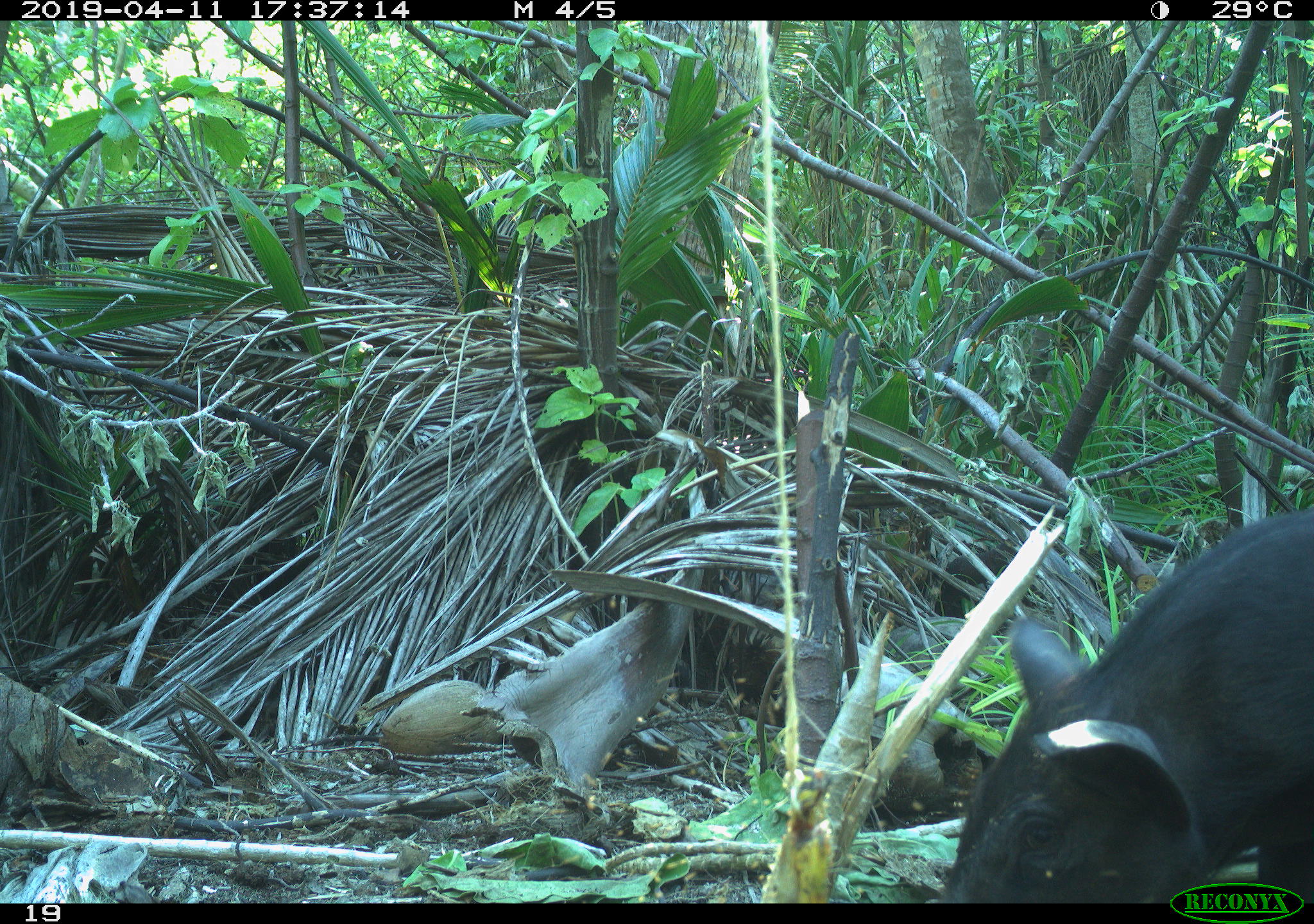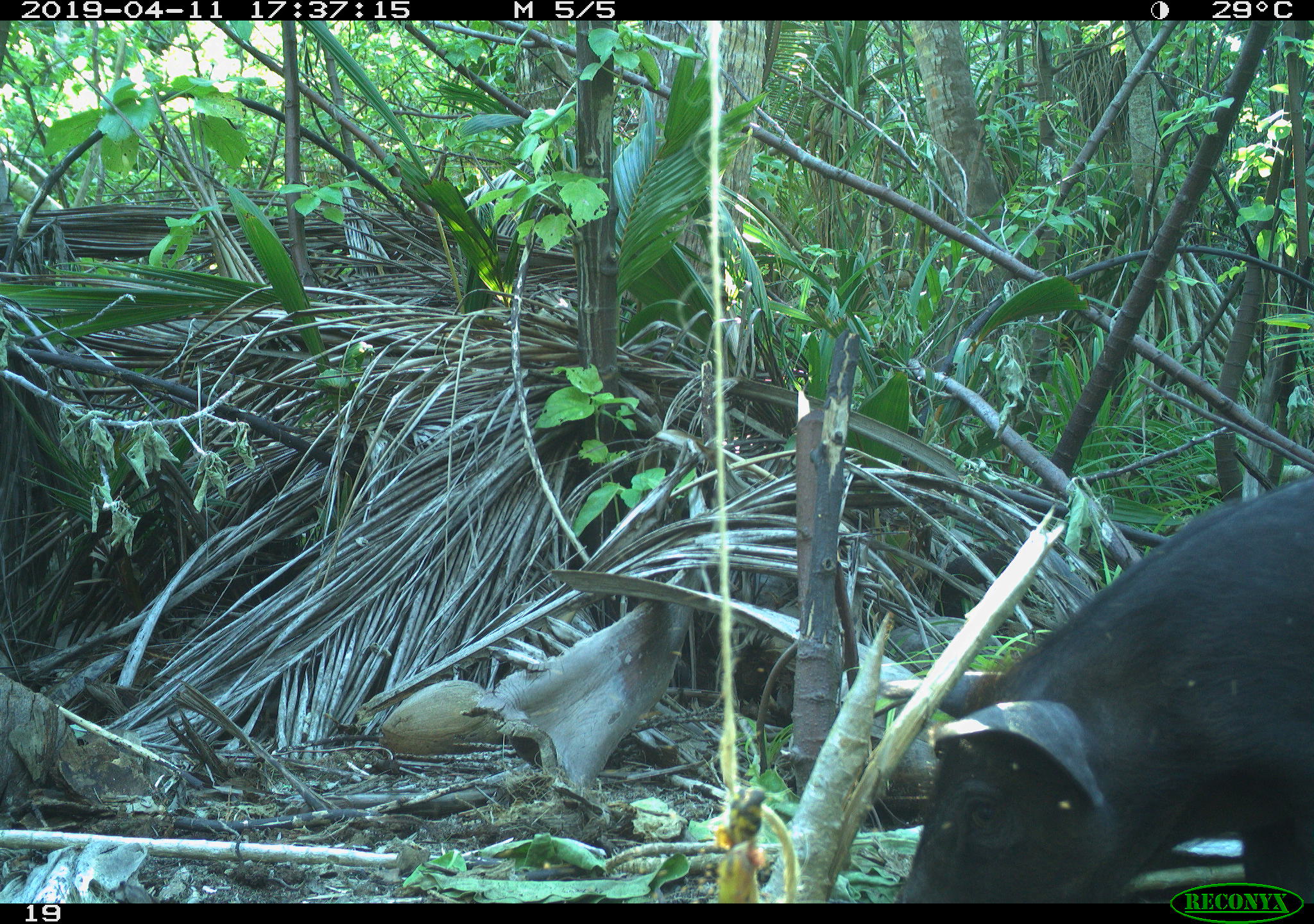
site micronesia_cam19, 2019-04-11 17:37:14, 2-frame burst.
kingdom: Animalia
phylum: Chordata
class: Mammalia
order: Artiodactyla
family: Suidae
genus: Sus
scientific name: Sus scrofa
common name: pig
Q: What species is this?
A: Pig (Sus scrofa).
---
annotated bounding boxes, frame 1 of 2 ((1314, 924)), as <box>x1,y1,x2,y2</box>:
pig: <box>934,494,1314,900</box>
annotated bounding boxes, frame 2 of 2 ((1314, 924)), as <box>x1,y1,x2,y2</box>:
pig: <box>885,451,1314,903</box>